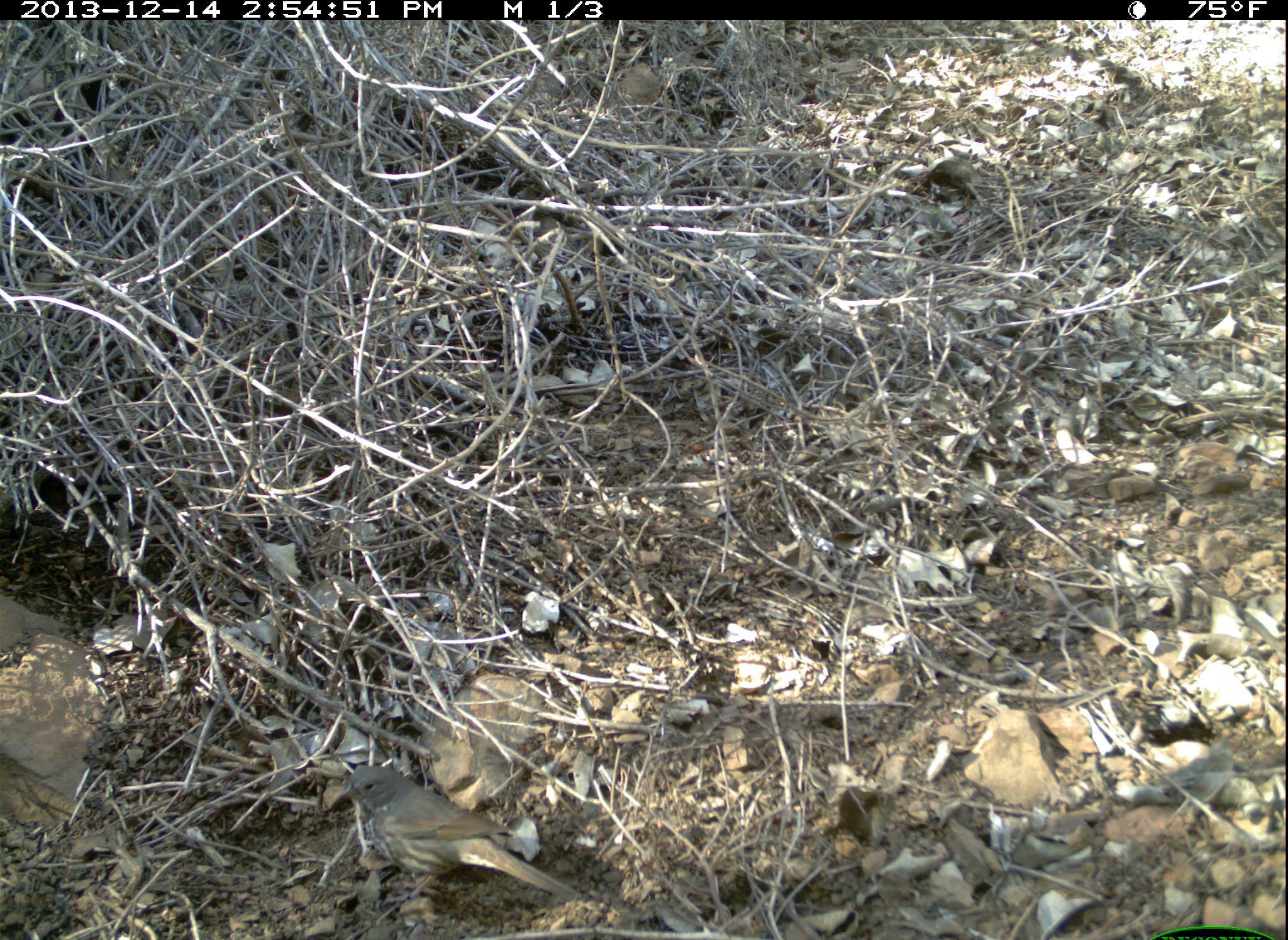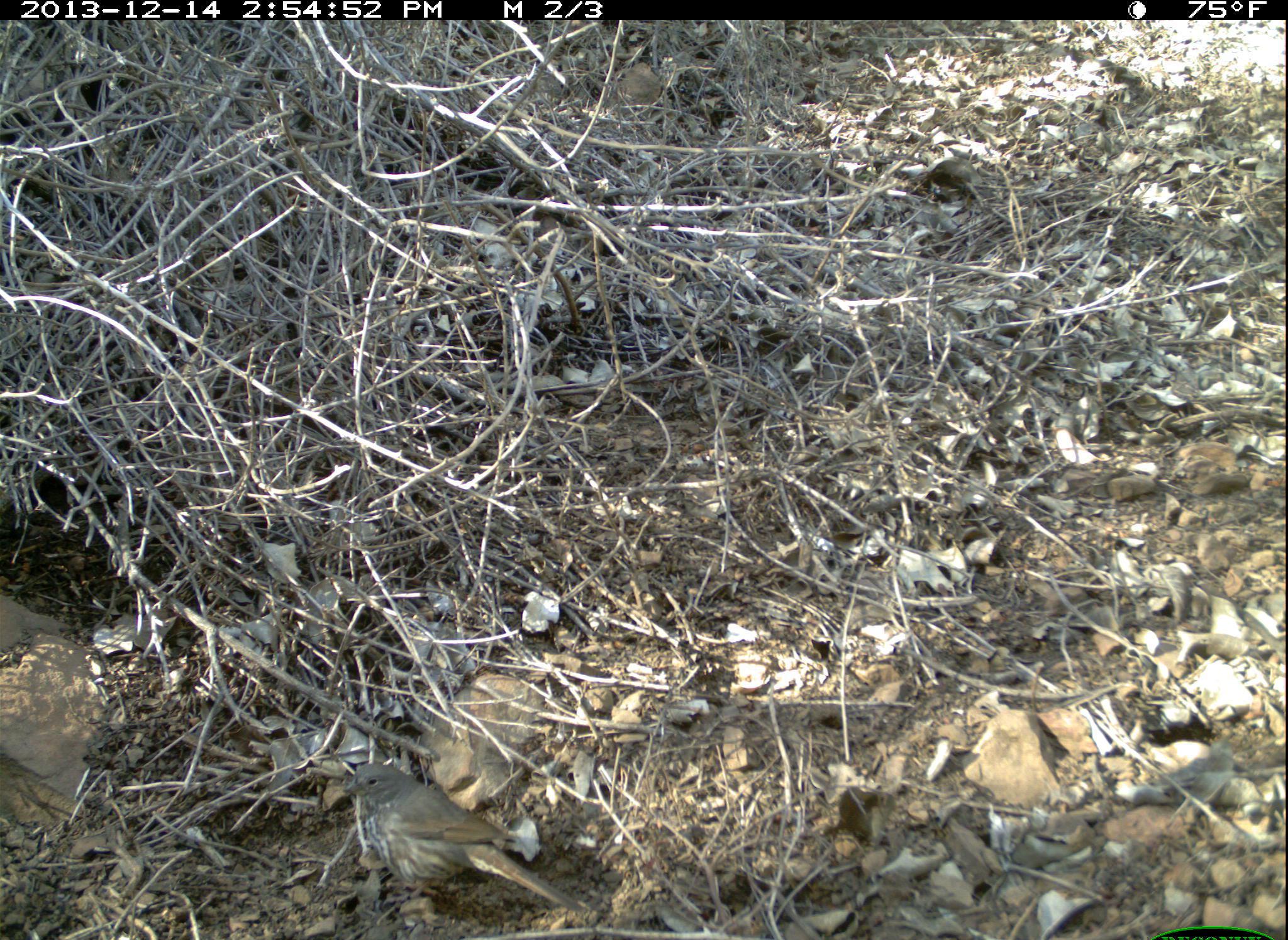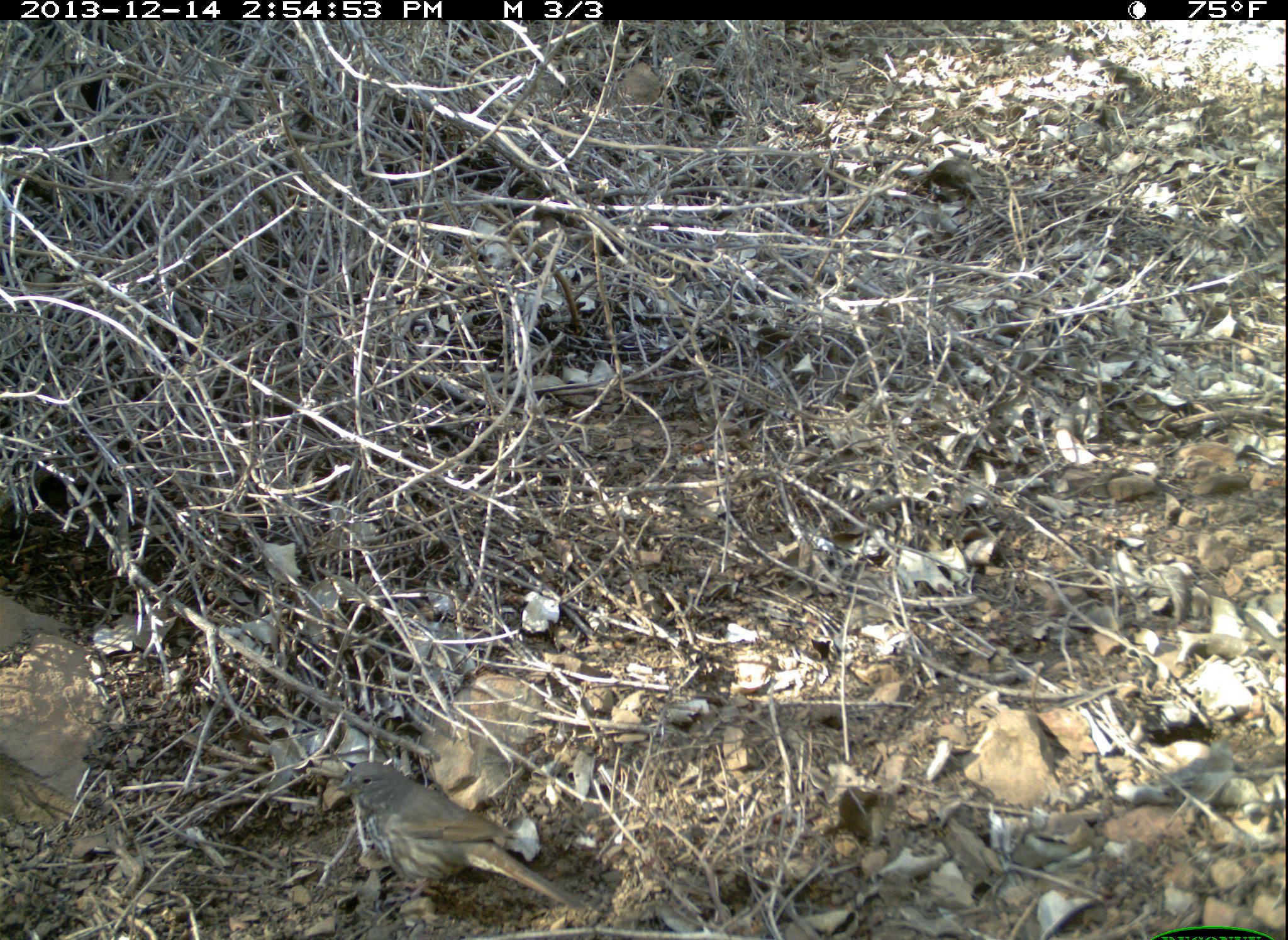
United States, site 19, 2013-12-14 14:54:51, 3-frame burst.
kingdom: Animalia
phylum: Chordata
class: Aves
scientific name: Aves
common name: bird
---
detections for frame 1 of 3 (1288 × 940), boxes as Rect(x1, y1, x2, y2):
bird: Rect(337, 764, 582, 925)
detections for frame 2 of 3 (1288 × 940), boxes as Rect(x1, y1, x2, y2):
bird: Rect(343, 764, 586, 926)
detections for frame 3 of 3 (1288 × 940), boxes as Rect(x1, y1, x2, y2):
bird: Rect(334, 760, 586, 926)